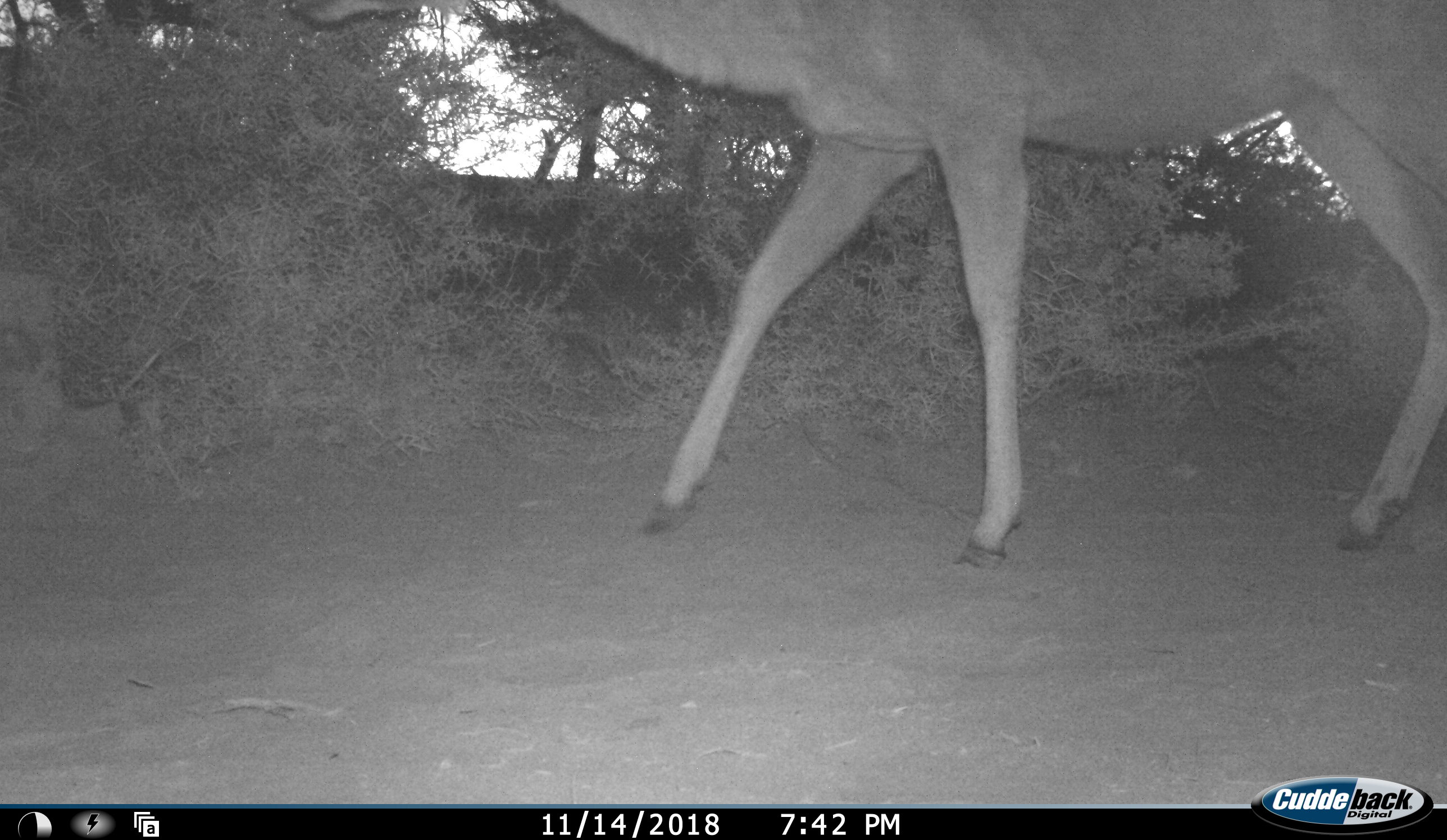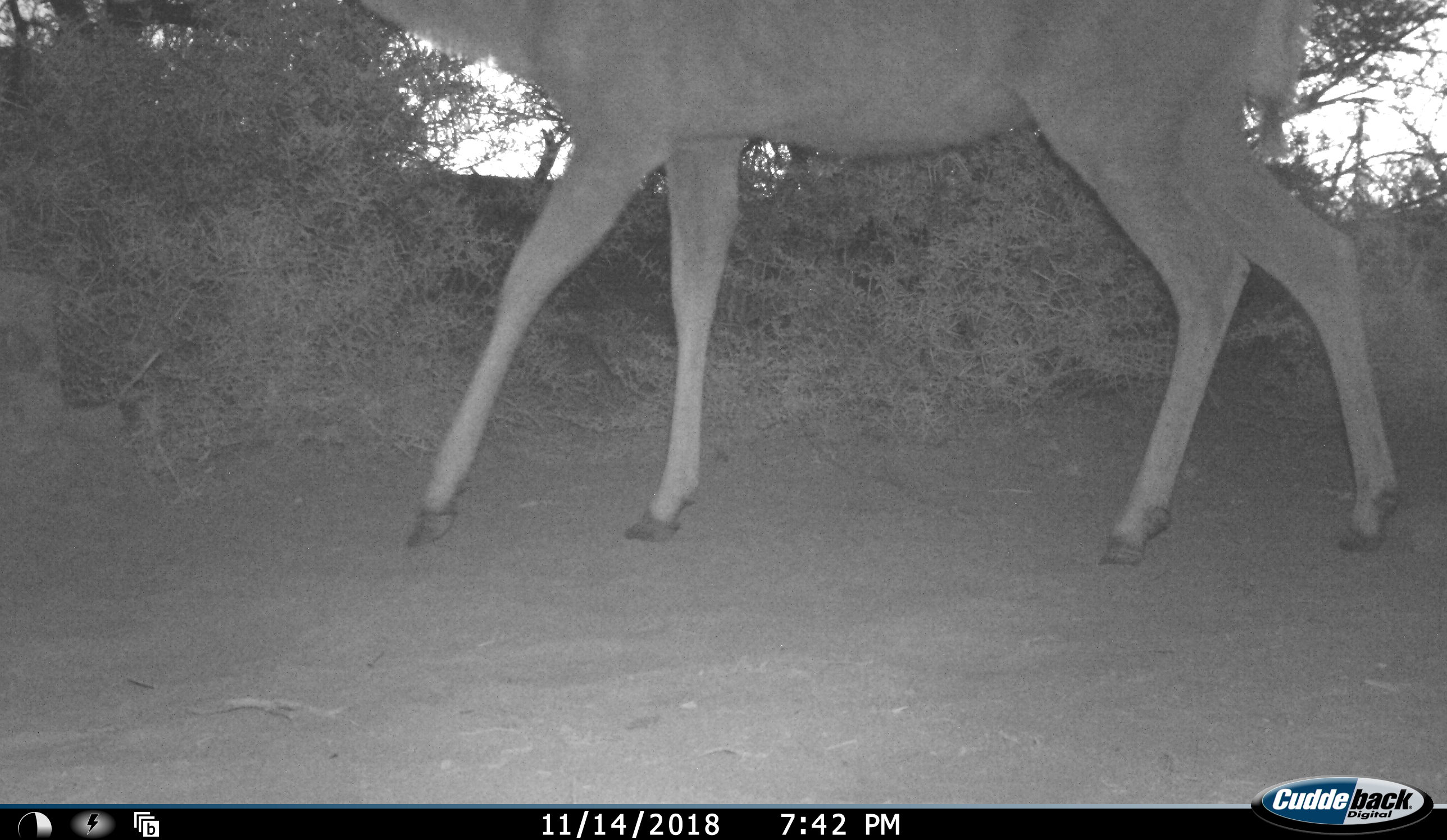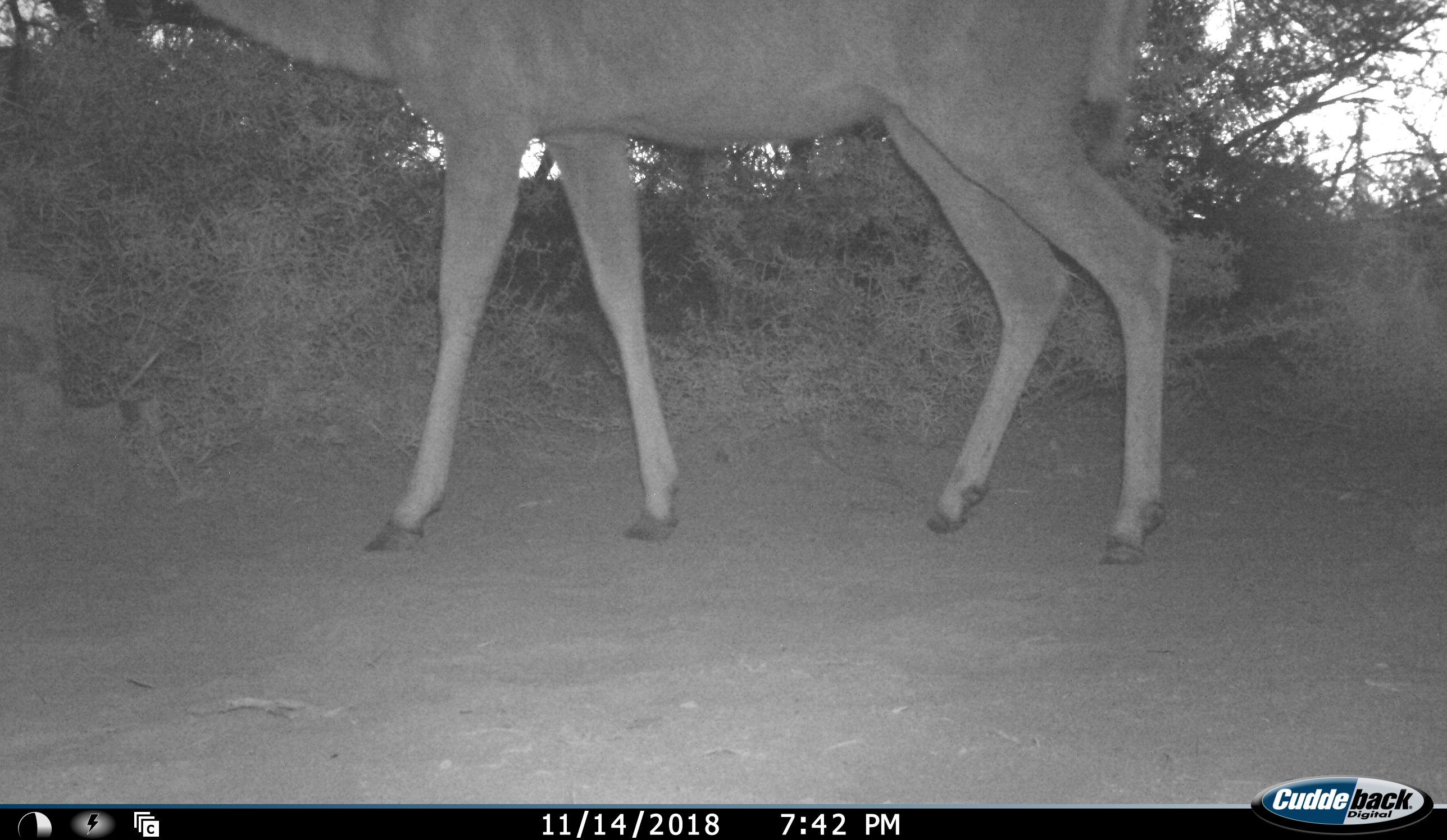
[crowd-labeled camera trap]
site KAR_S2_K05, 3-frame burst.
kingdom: Animalia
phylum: Chordata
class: Mammalia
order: Artiodactyla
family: Bovidae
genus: Tragelaphus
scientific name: Tragelaphus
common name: kudu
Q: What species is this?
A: Kudu (Tragelaphus).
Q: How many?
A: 1.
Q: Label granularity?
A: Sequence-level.